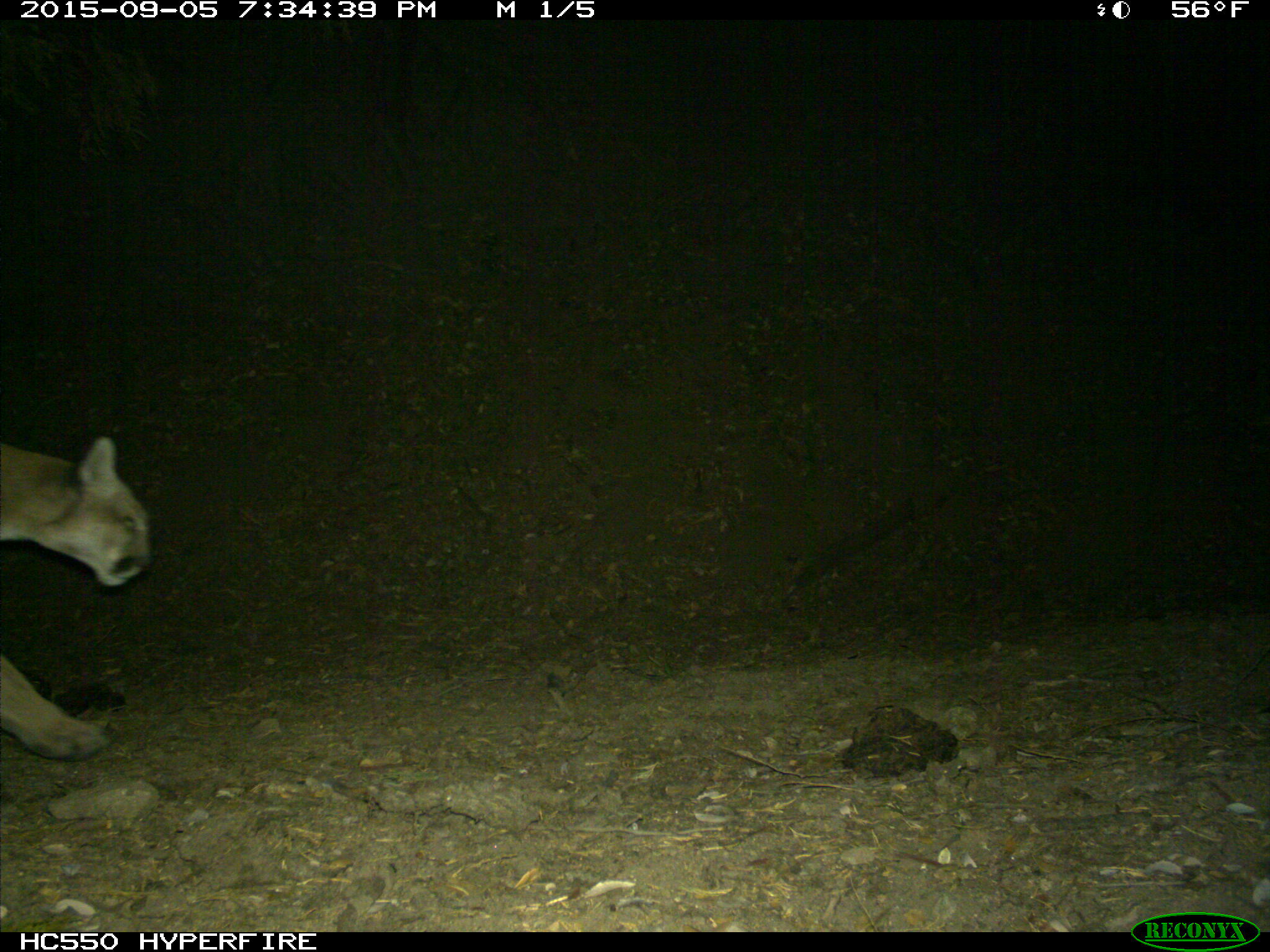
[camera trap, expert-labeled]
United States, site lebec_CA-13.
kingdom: Animalia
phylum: Chordata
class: Mammalia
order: Carnivora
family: Felidae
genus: Puma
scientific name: Puma concolor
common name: mountain lion